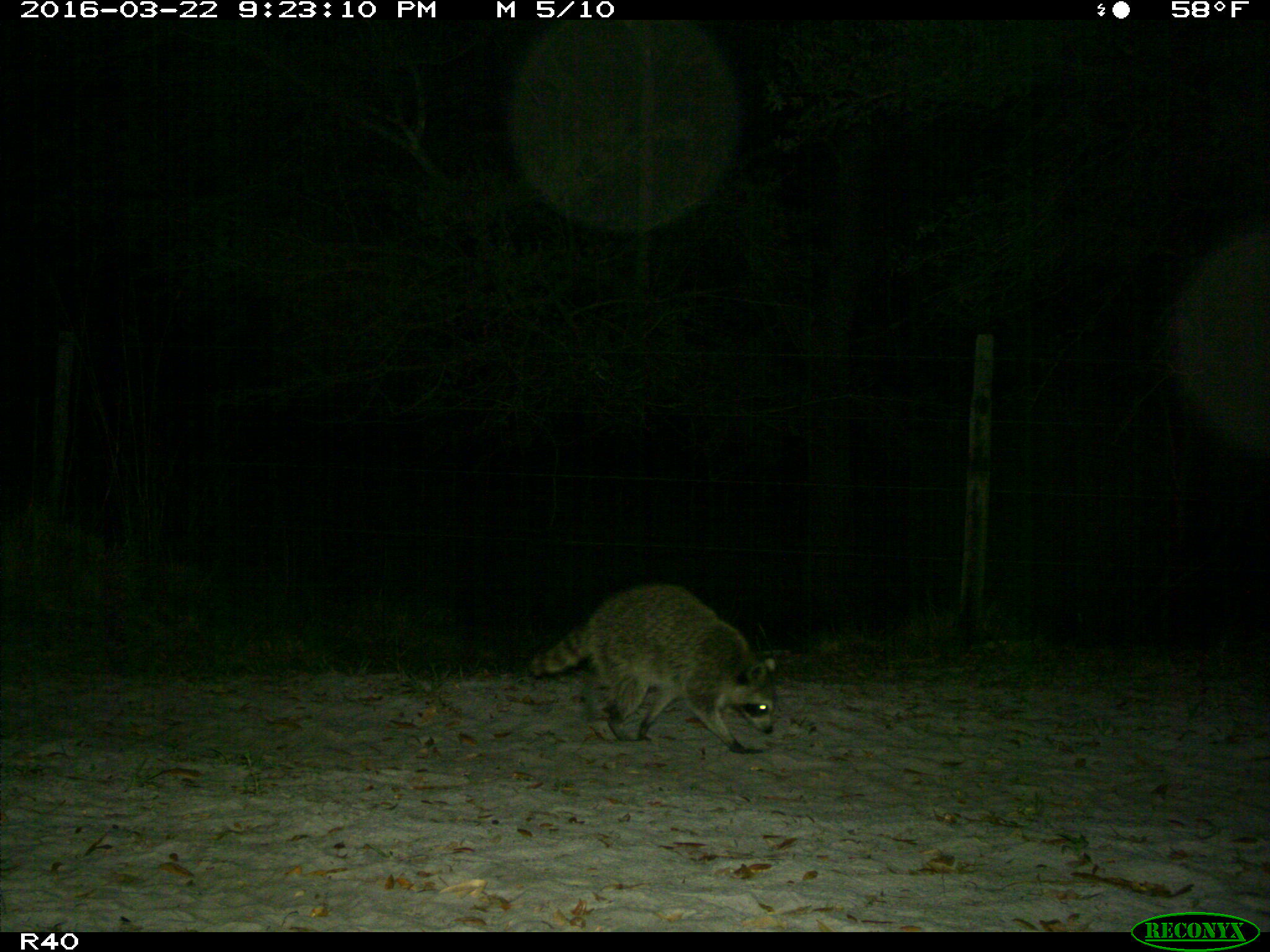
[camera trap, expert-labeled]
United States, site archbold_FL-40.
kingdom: Animalia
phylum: Chordata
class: Mammalia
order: Carnivora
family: Procyonidae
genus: Procyon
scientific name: Procyon lotor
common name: common raccoon